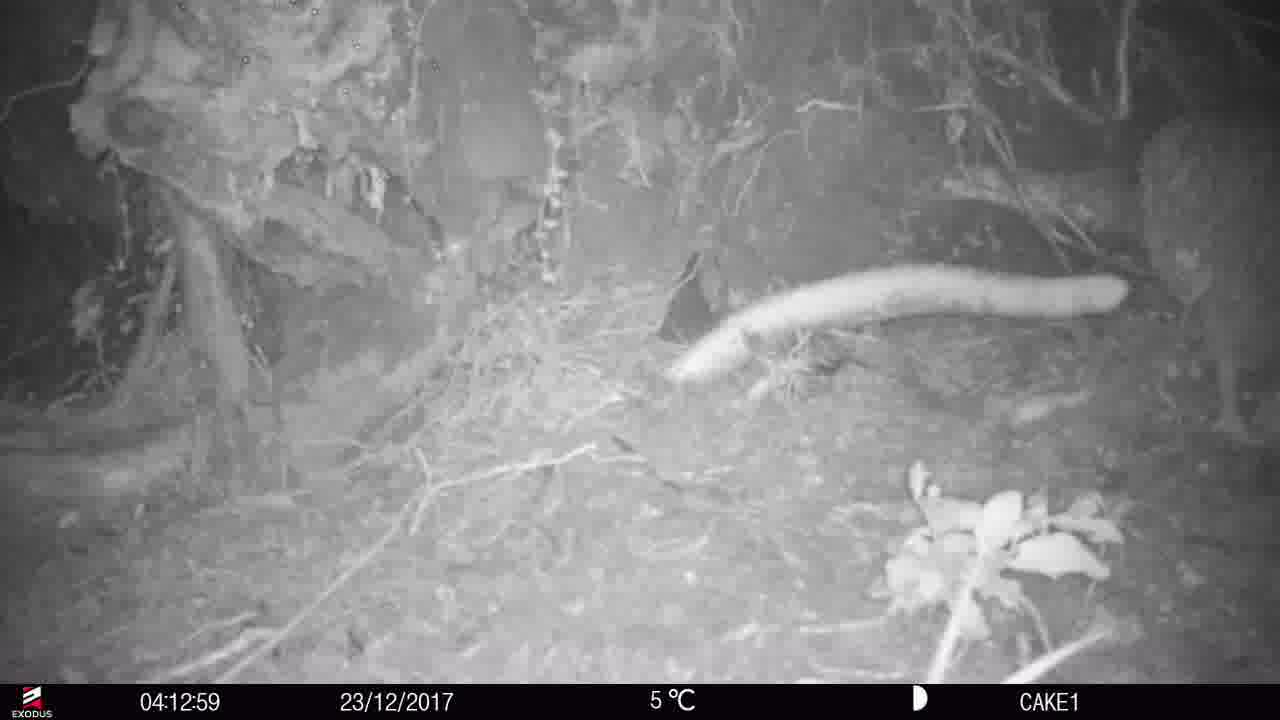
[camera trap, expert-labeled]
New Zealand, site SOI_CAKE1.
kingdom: Animalia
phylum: Chordata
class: Aves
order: Apterygiformes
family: Apterygidae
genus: Apteryx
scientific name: Apteryx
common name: kiwi